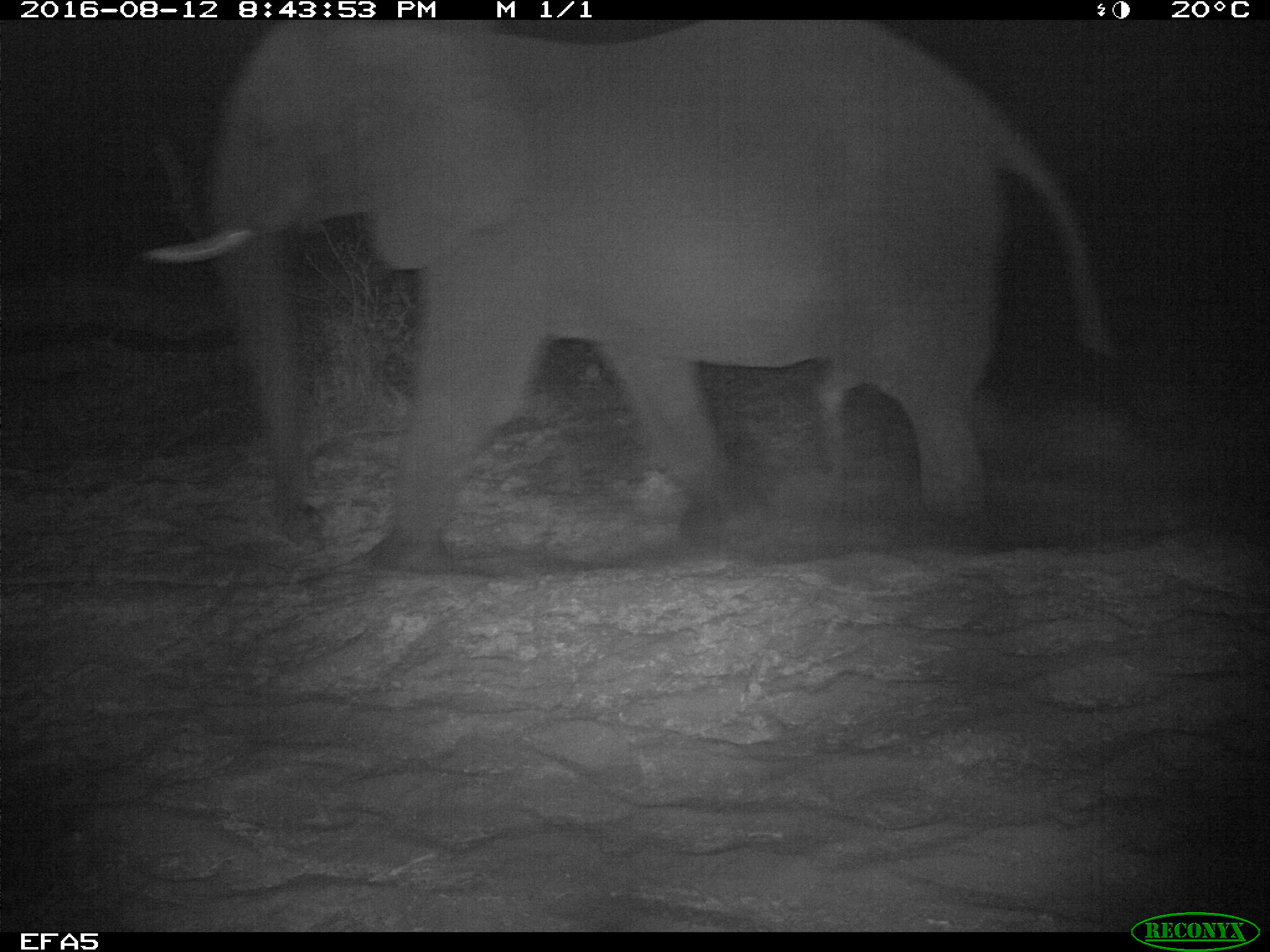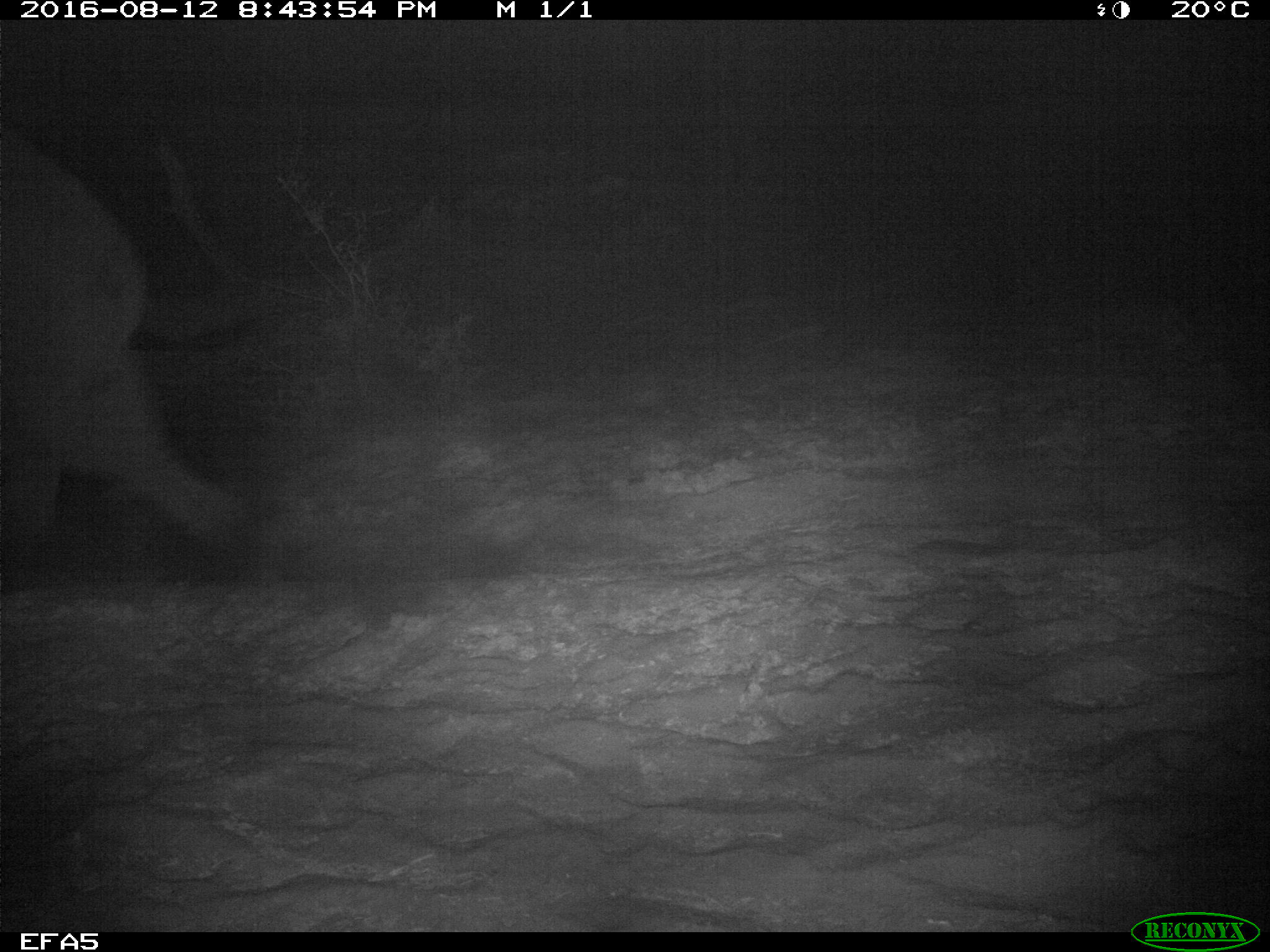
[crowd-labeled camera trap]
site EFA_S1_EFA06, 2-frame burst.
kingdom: Animalia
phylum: Chordata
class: Mammalia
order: Proboscidea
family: Elephantidae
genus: Loxodonta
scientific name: Loxodonta africana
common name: african bush elephant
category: elephant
Elephant (african bush elephant) (Loxodonta africana), count 1. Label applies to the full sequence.